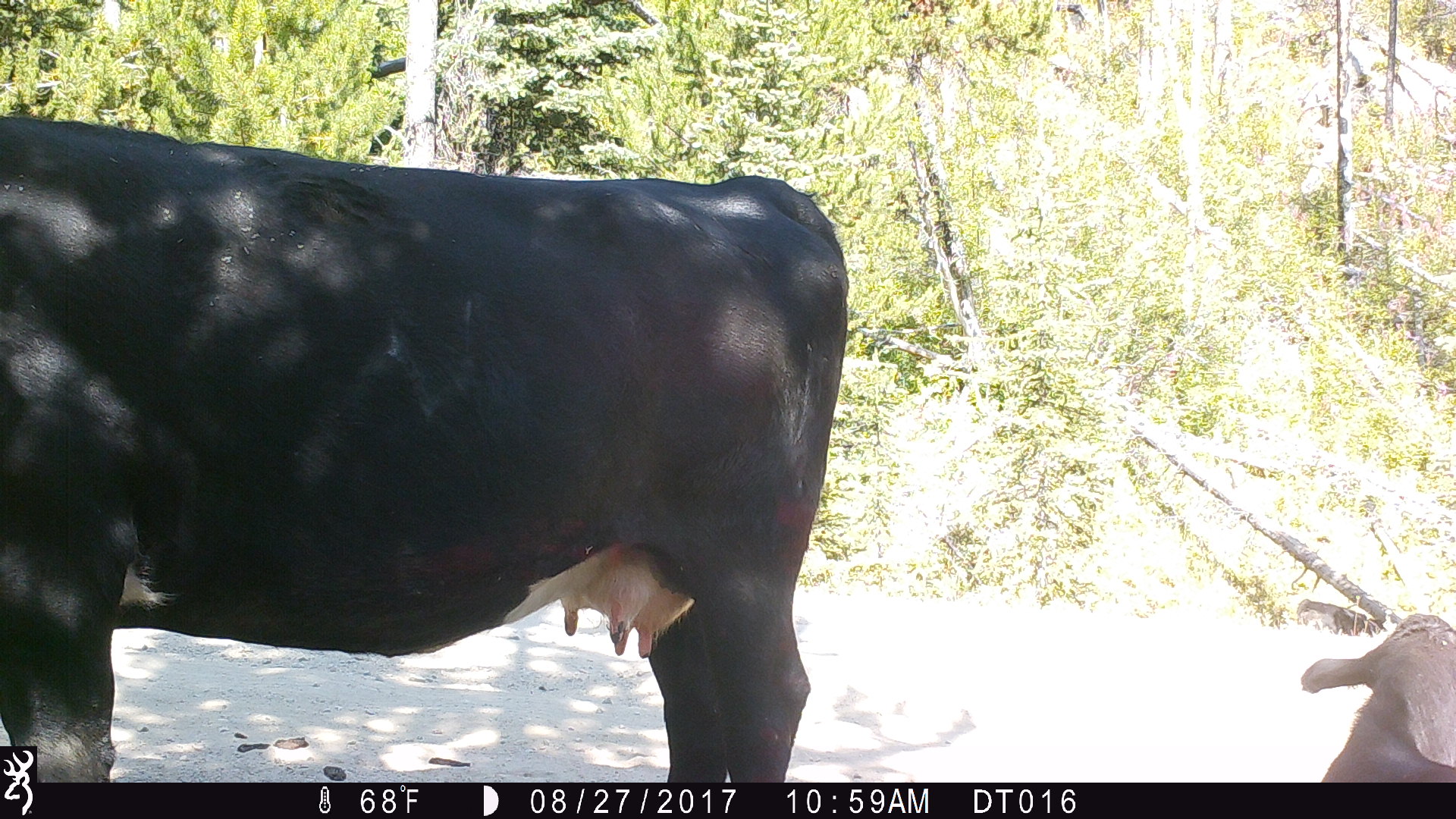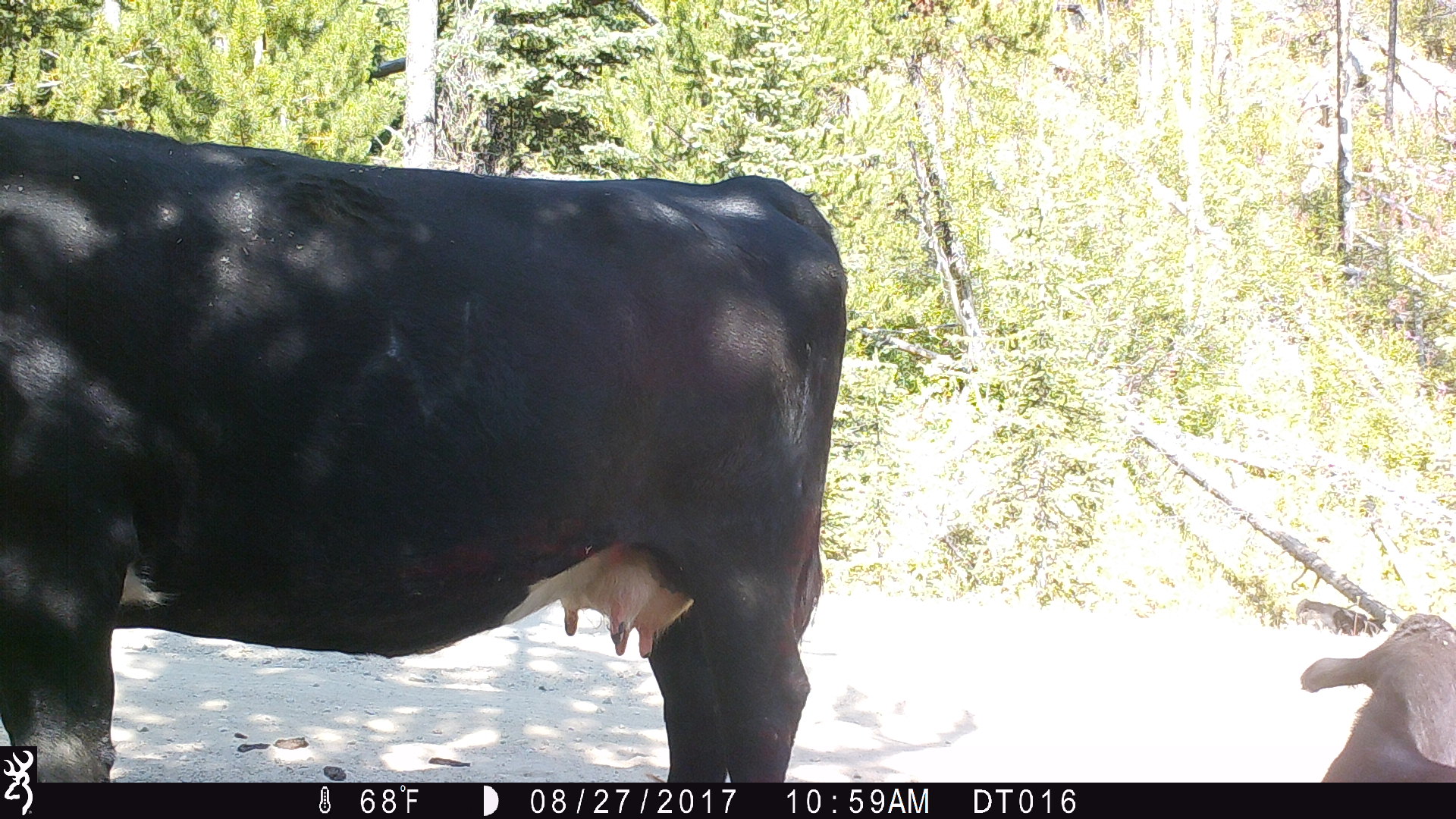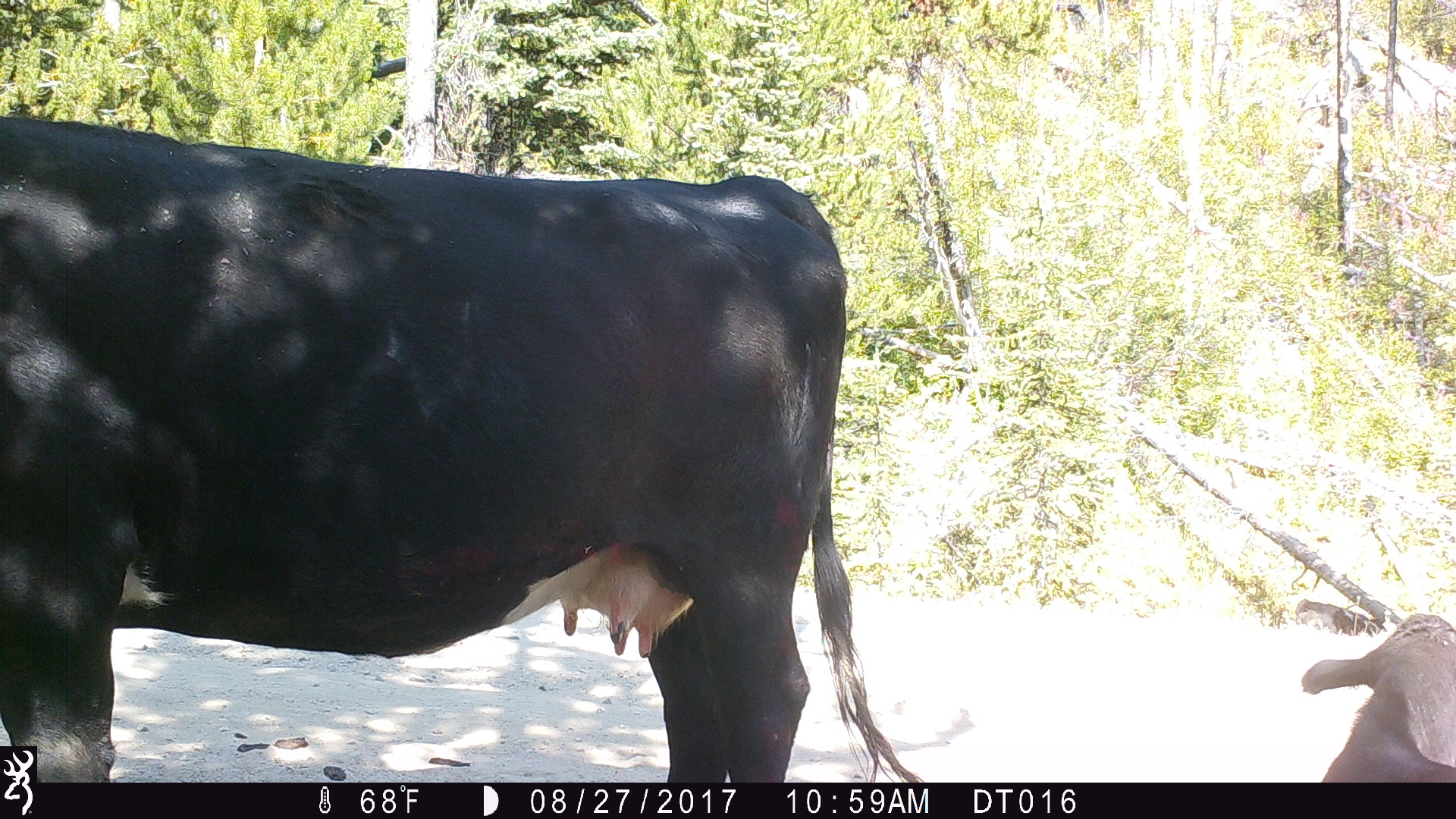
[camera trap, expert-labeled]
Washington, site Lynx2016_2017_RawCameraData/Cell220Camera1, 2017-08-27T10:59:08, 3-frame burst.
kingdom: Animalia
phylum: Chordata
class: Mammalia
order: Artiodactyla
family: Bovidae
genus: Bos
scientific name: Bos taurus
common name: domestic cattle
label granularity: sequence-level